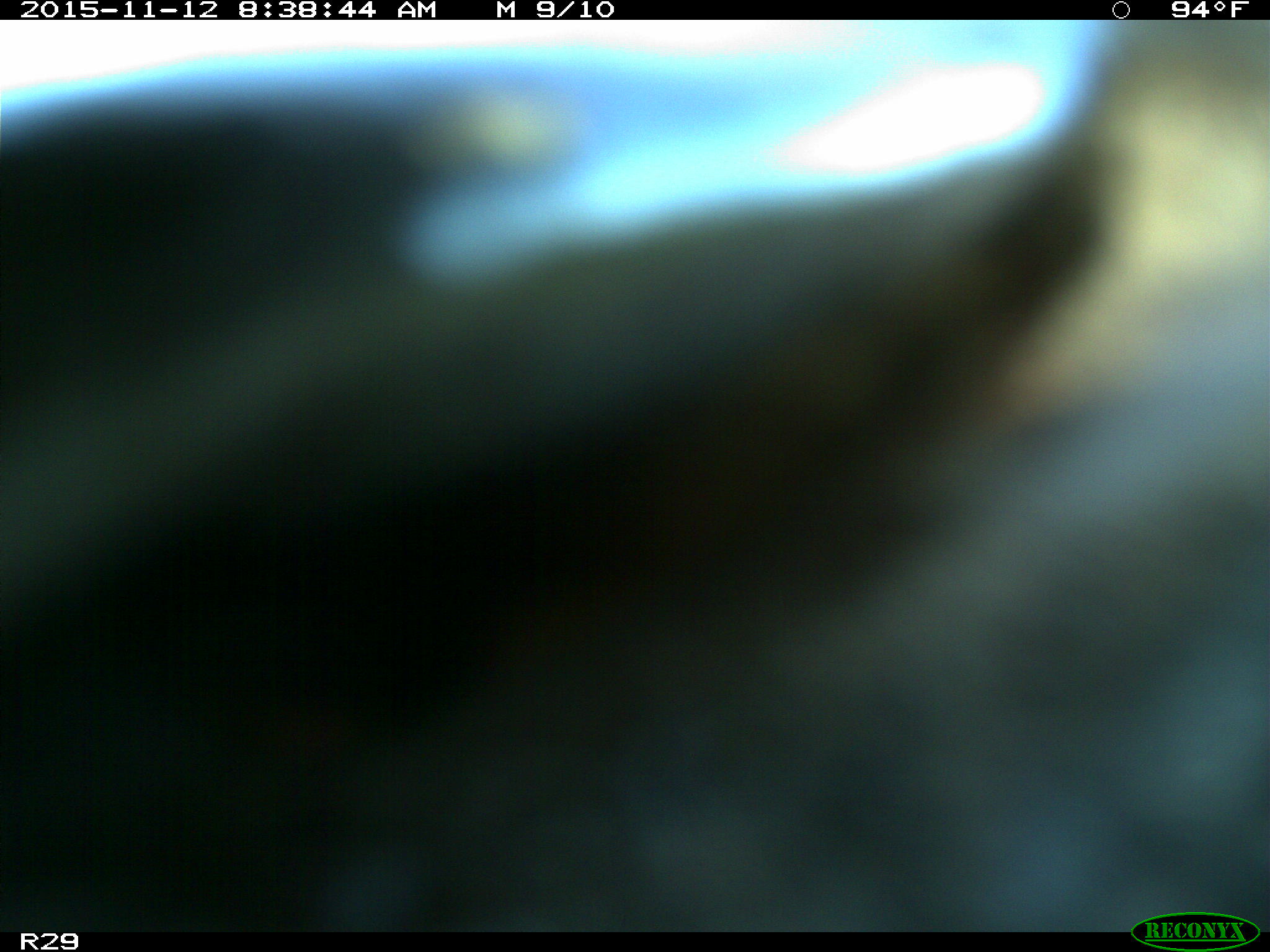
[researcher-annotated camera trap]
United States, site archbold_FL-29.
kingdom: Animalia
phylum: Chordata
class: Mammalia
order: Artiodactyla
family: Bovidae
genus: Bos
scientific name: Bos taurus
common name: domestic cow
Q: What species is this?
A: Bos taurus (domestic cow).